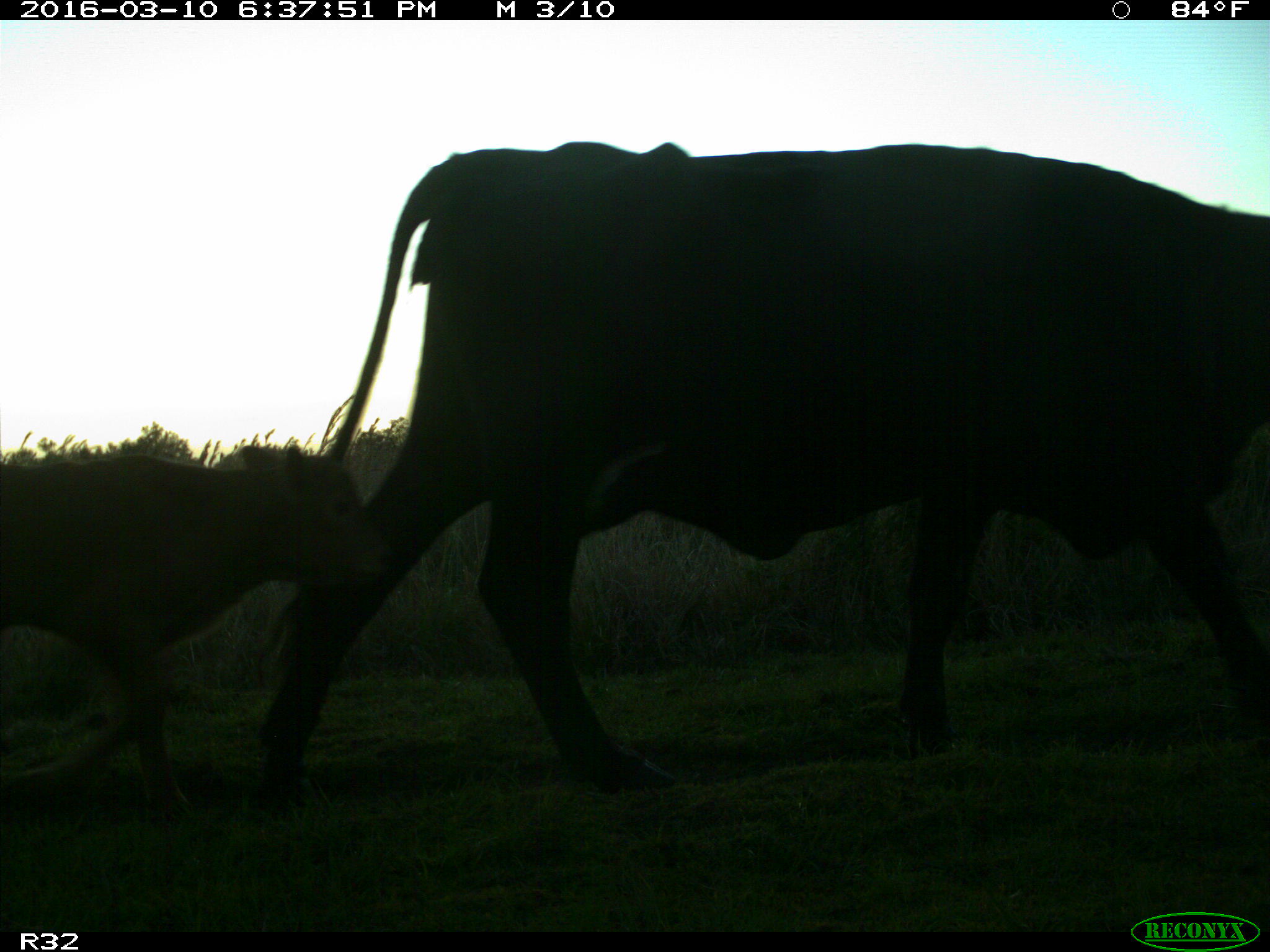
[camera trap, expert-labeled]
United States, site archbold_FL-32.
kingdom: Animalia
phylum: Chordata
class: Mammalia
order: Artiodactyla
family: Bovidae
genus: Bos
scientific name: Bos taurus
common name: domestic cow